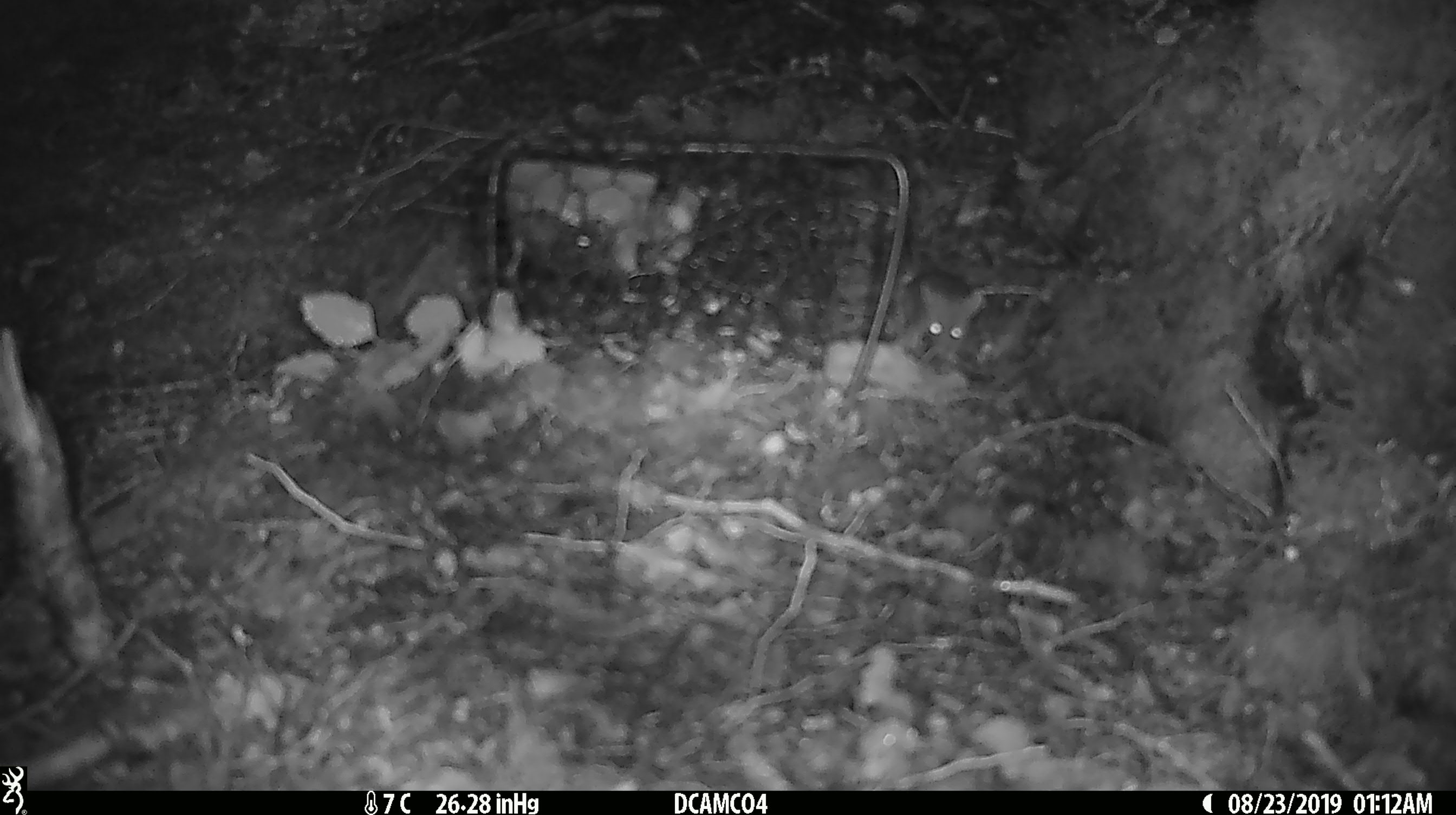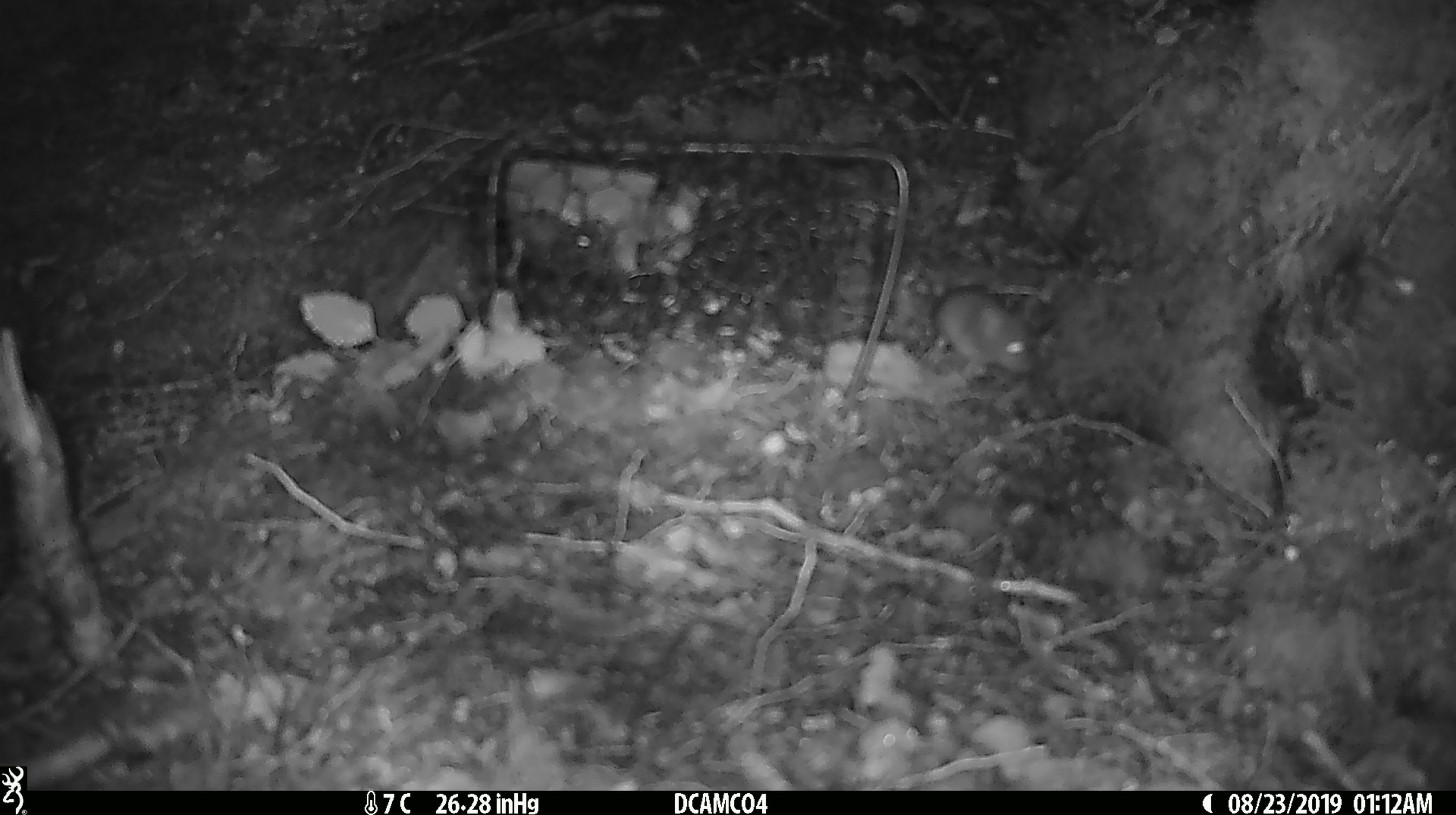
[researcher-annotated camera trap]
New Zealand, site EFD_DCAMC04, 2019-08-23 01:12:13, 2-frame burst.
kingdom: Animalia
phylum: Chordata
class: Mammalia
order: Rodentia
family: Muridae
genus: Mus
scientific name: Mus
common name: mouse